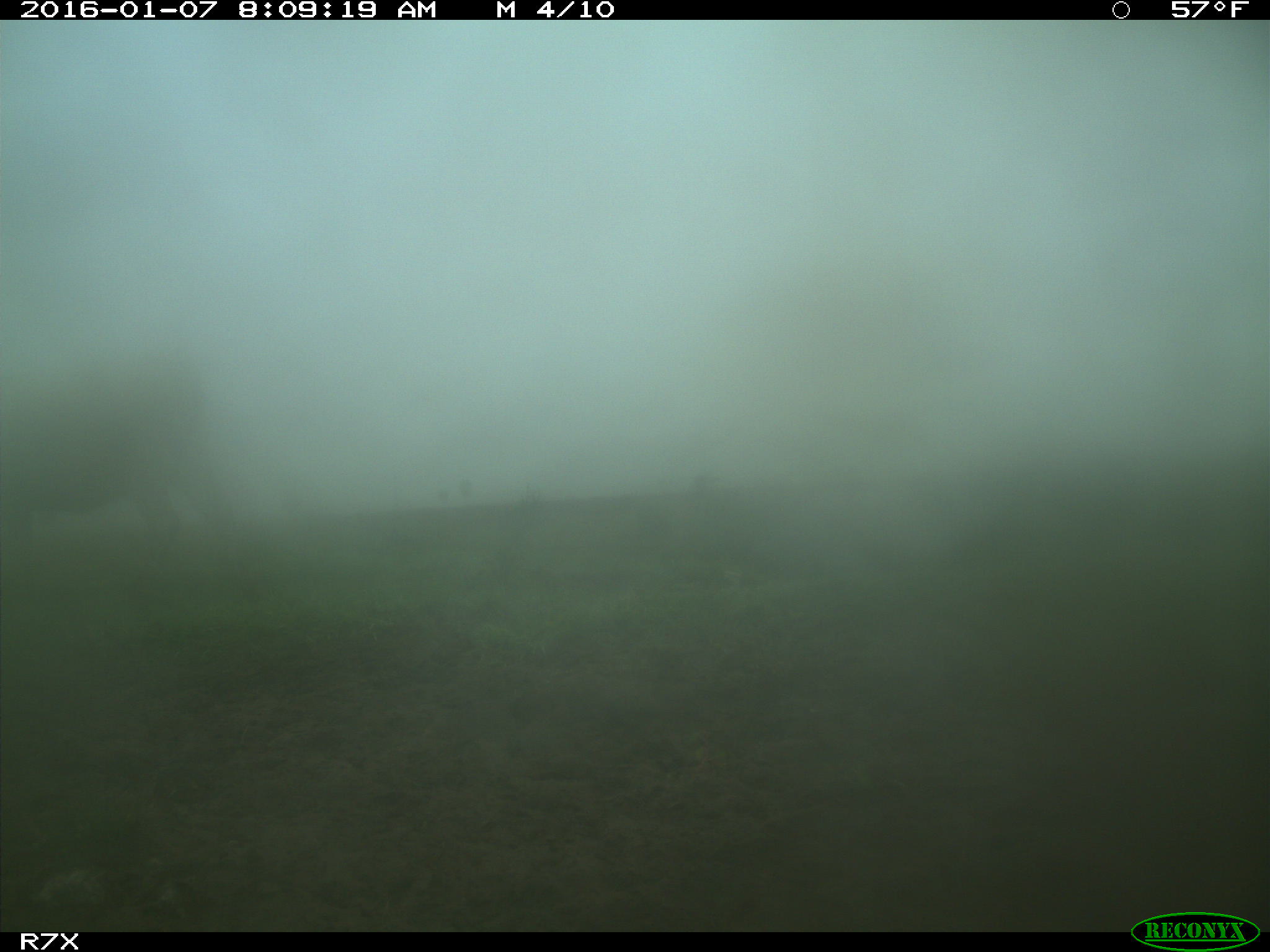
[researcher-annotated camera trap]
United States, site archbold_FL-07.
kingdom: Animalia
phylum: Chordata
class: Mammalia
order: Artiodactyla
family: Bovidae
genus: Bos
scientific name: Bos taurus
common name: domestic cow